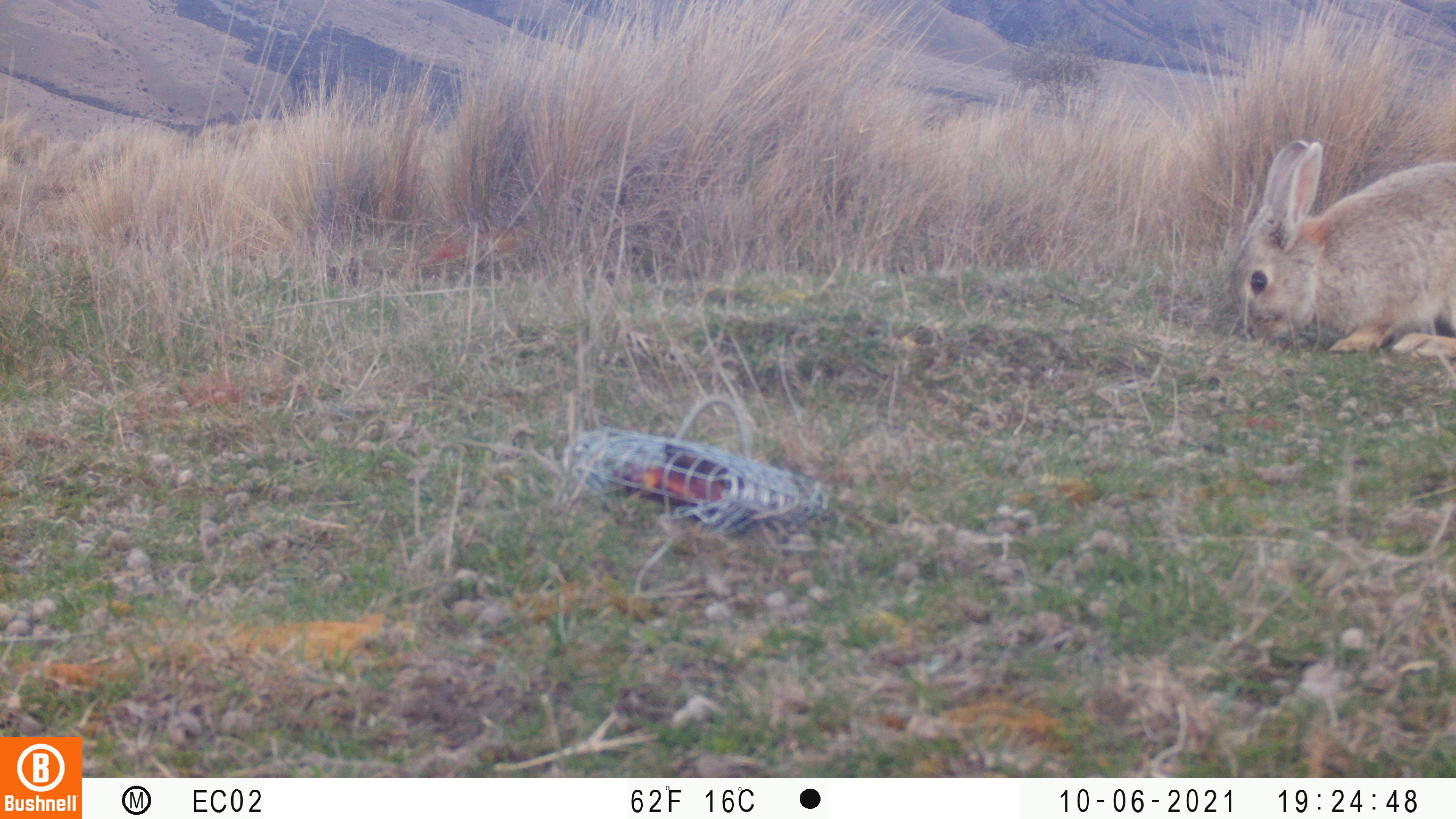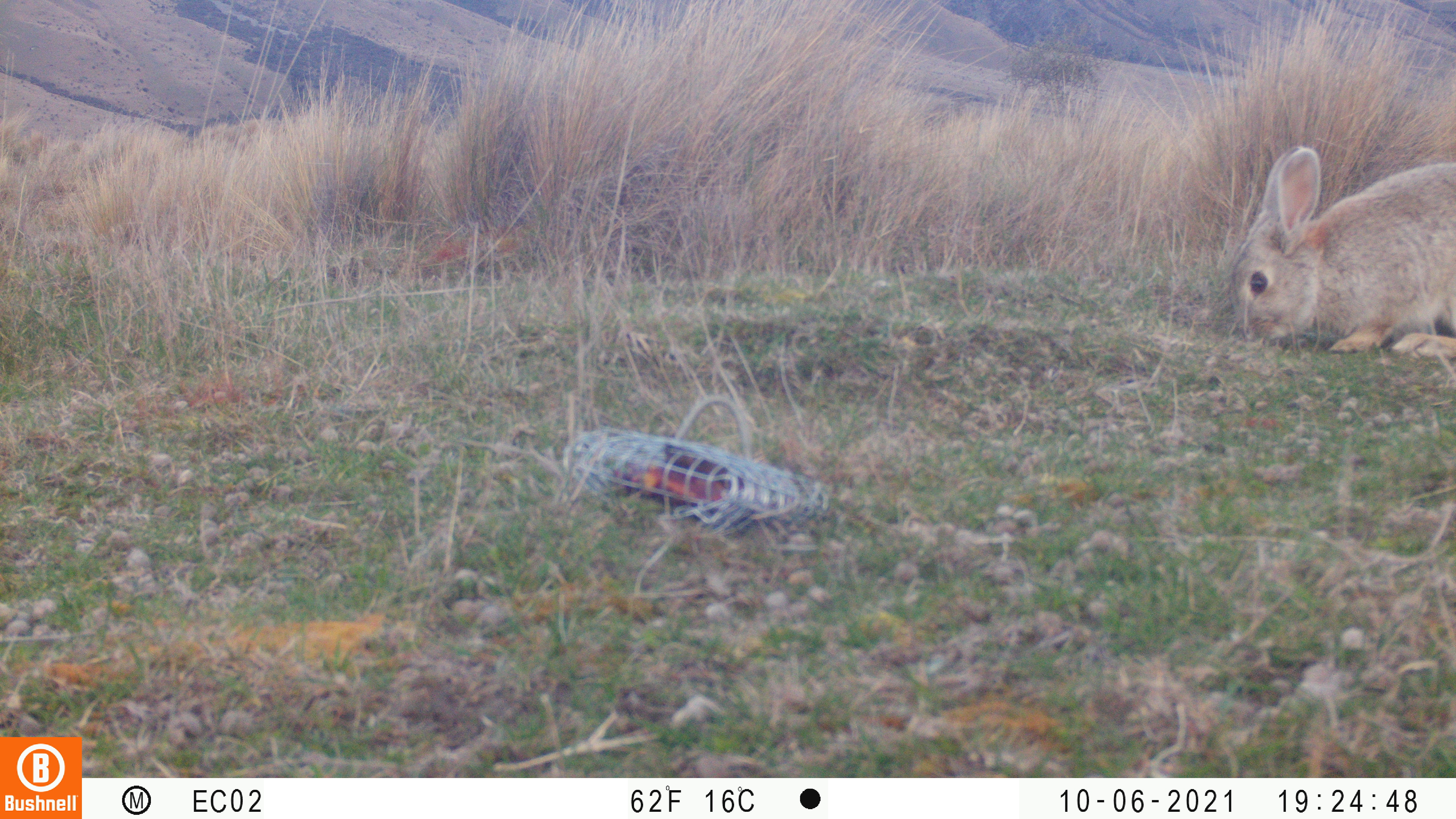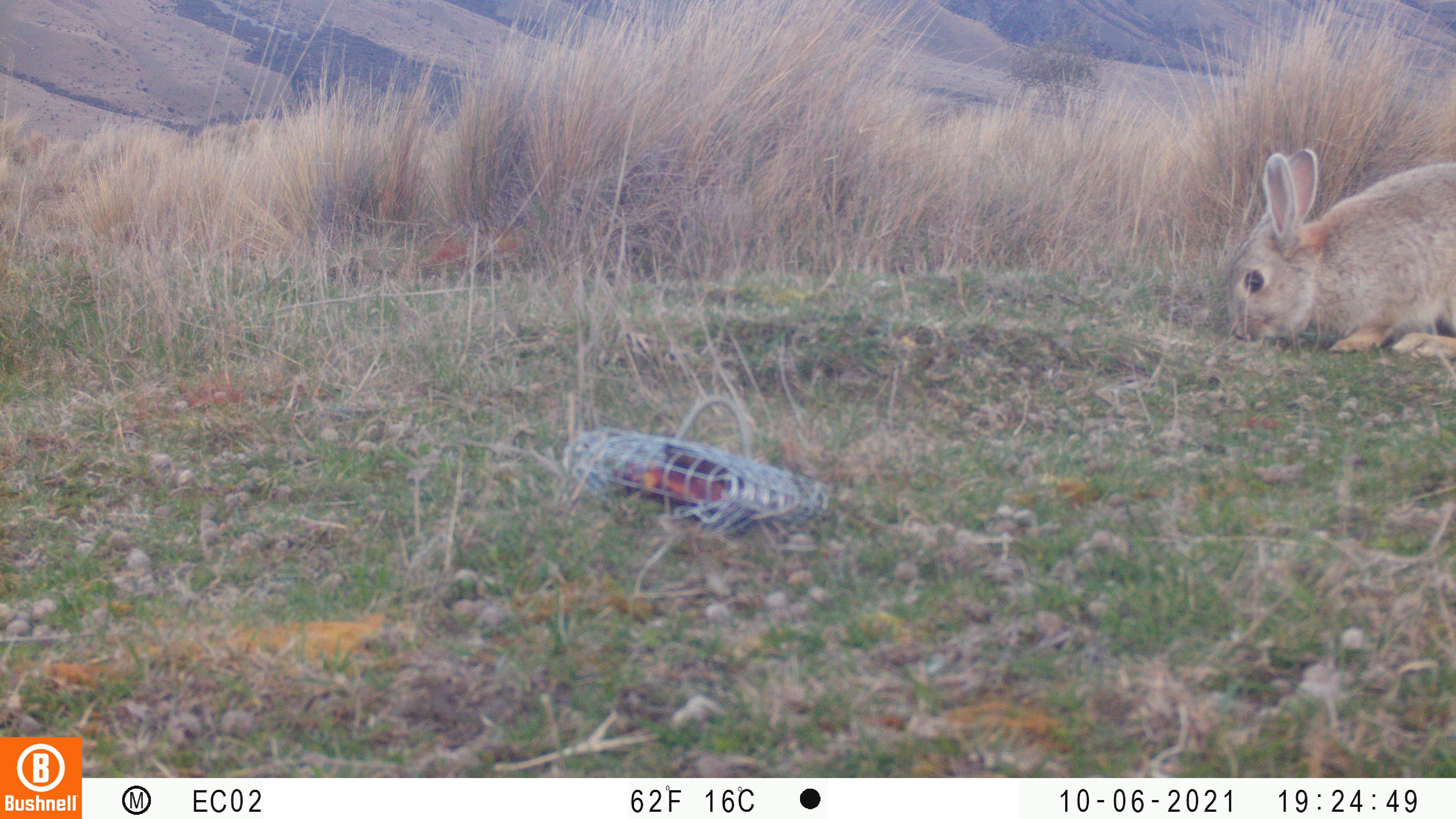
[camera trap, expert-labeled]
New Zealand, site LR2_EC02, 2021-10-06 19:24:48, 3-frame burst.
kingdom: Animalia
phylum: Chordata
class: Mammalia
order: Lagomorpha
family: Leporidae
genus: Oryctolagus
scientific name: Oryctolagus cuniculus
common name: european rabbit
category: rabbit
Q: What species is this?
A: Rabbit (european rabbit) (Oryctolagus cuniculus).